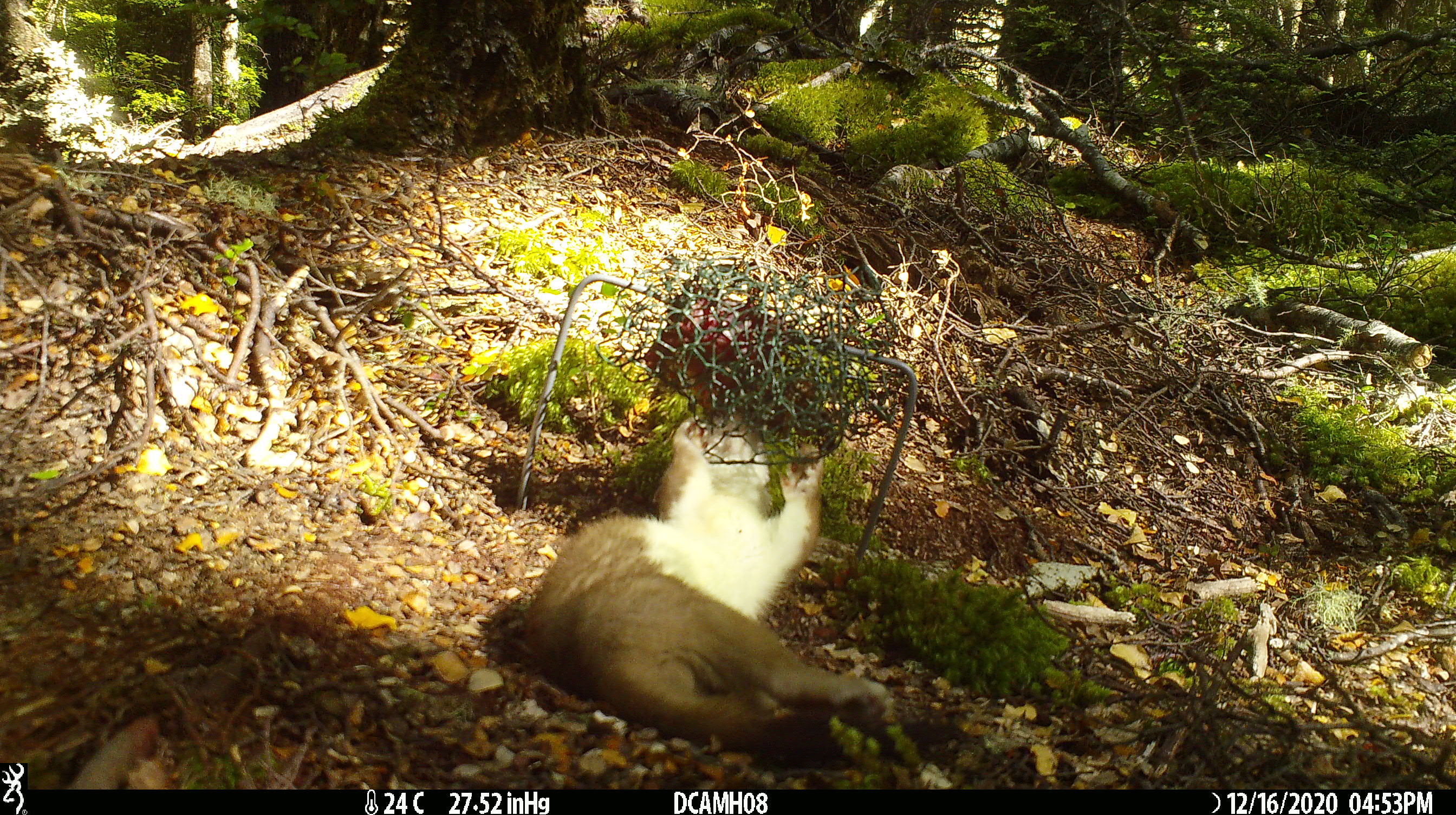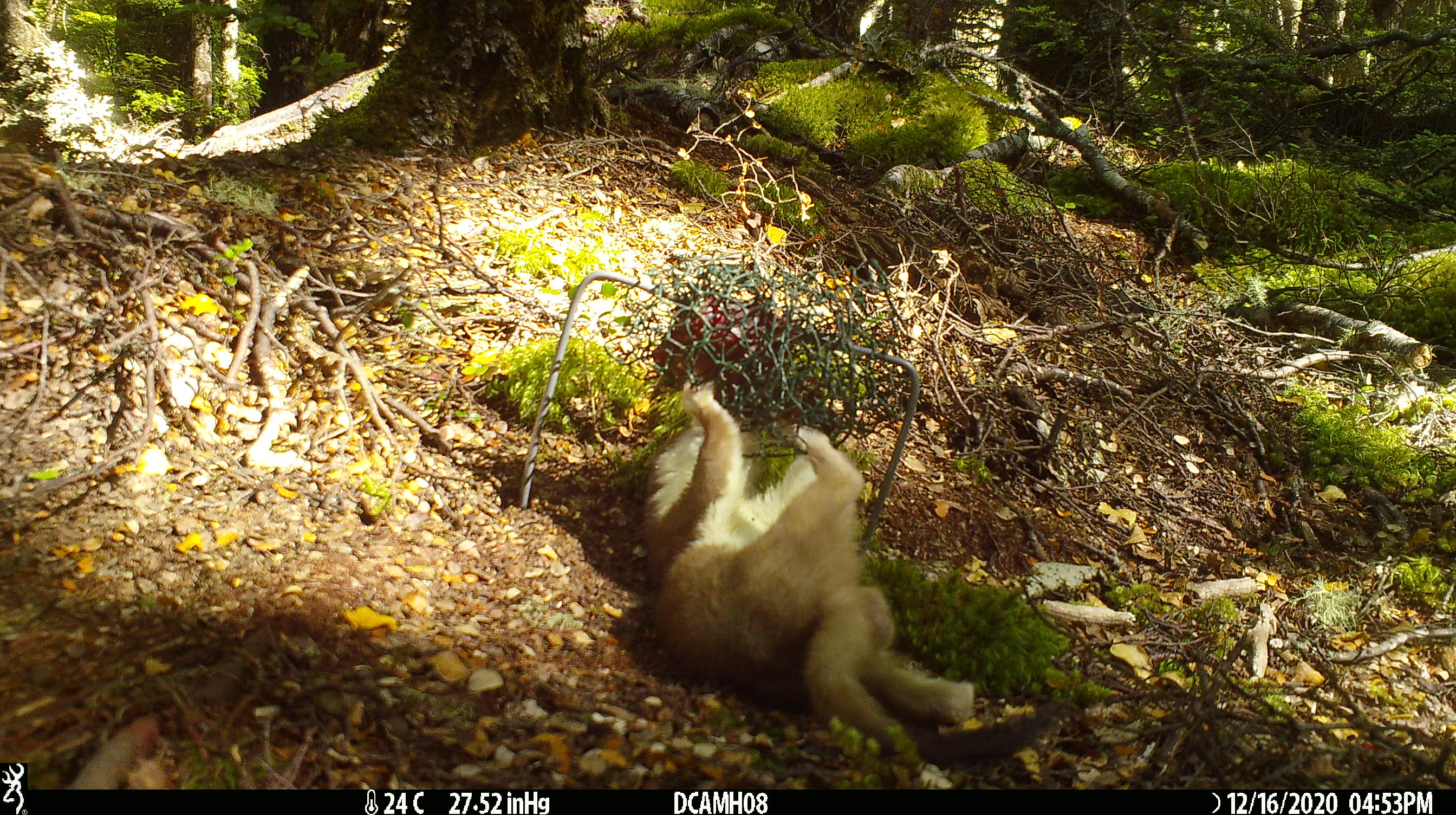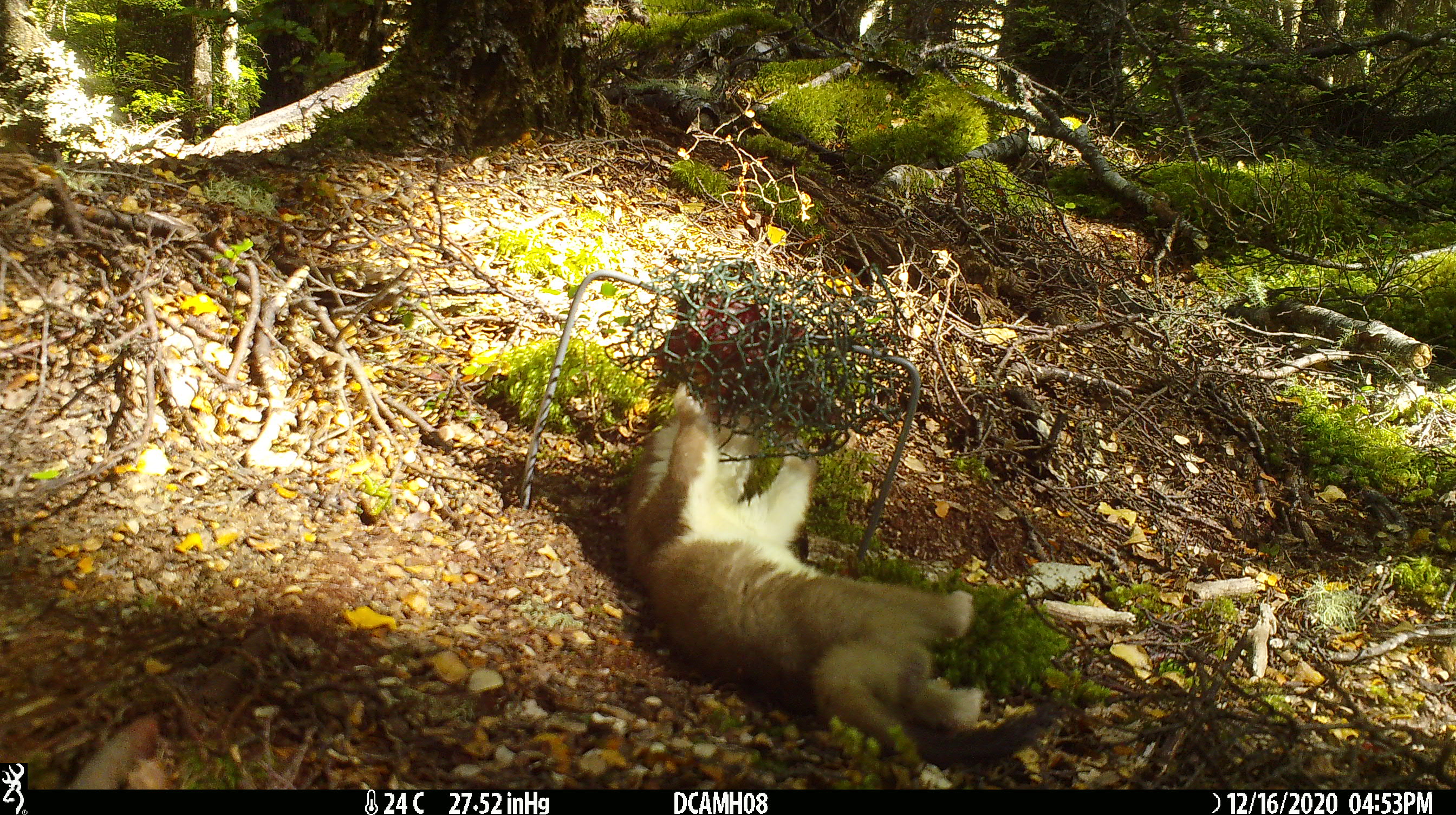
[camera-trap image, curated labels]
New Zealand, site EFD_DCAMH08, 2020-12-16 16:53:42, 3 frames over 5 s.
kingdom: Animalia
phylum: Chordata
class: Mammalia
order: Carnivora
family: Mustelidae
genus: Mustela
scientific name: Mustela erminea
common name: stoat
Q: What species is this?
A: Stoat (Mustela erminea).